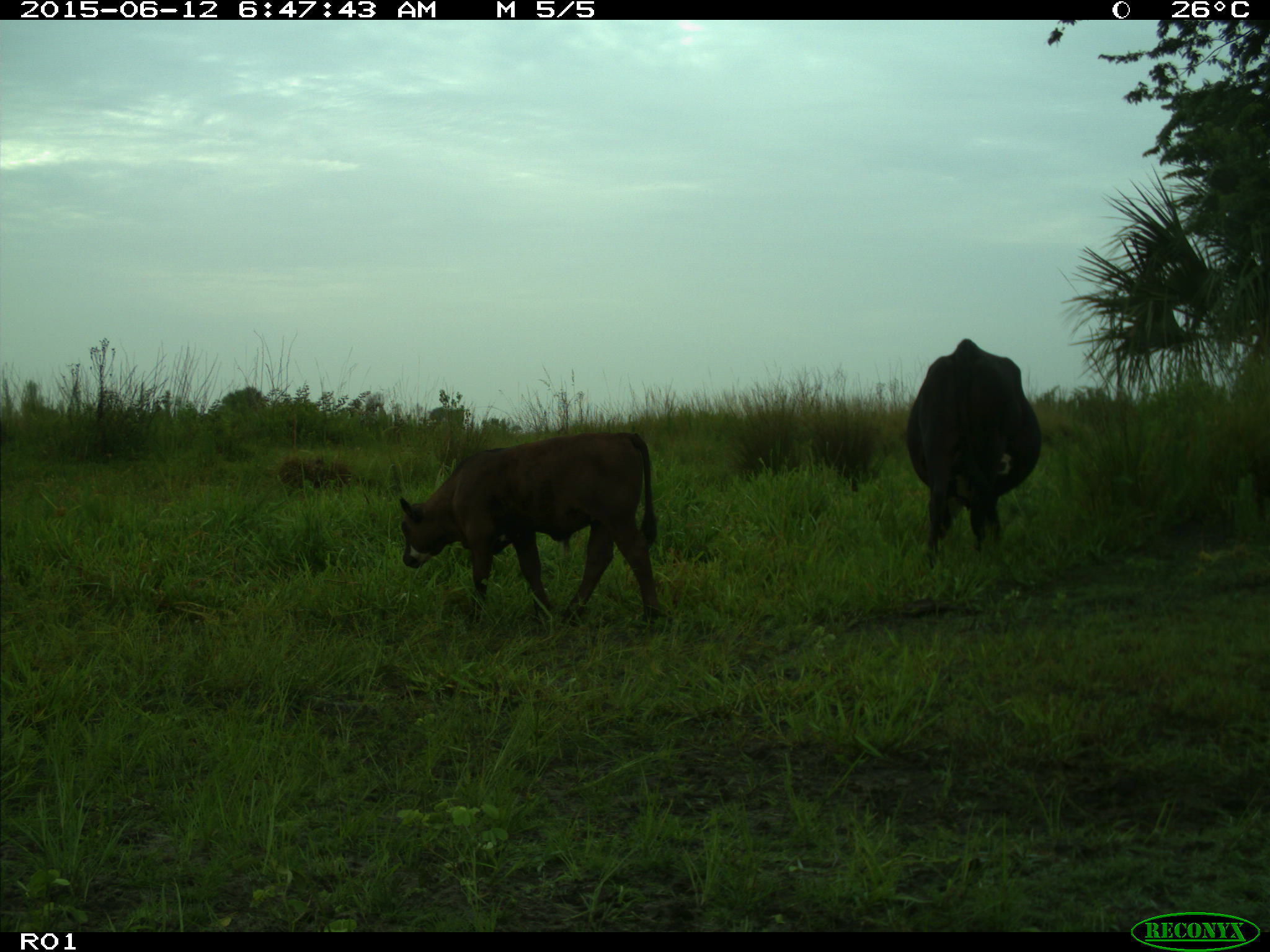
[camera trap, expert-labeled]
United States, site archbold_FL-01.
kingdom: Animalia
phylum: Chordata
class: Mammalia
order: Artiodactyla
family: Bovidae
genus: Bos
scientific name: Bos taurus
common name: domestic cow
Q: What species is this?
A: Bos taurus (domestic cow).